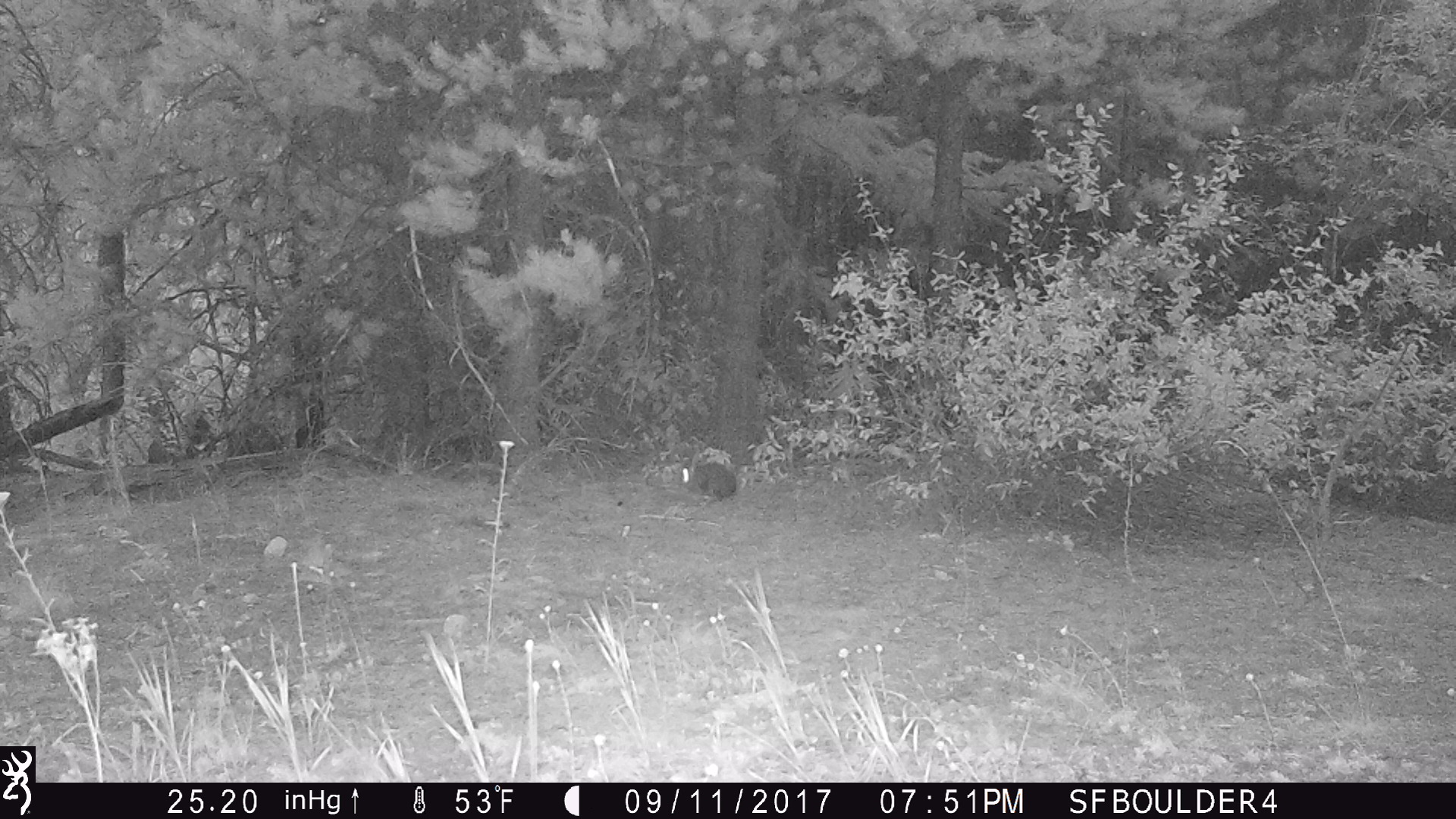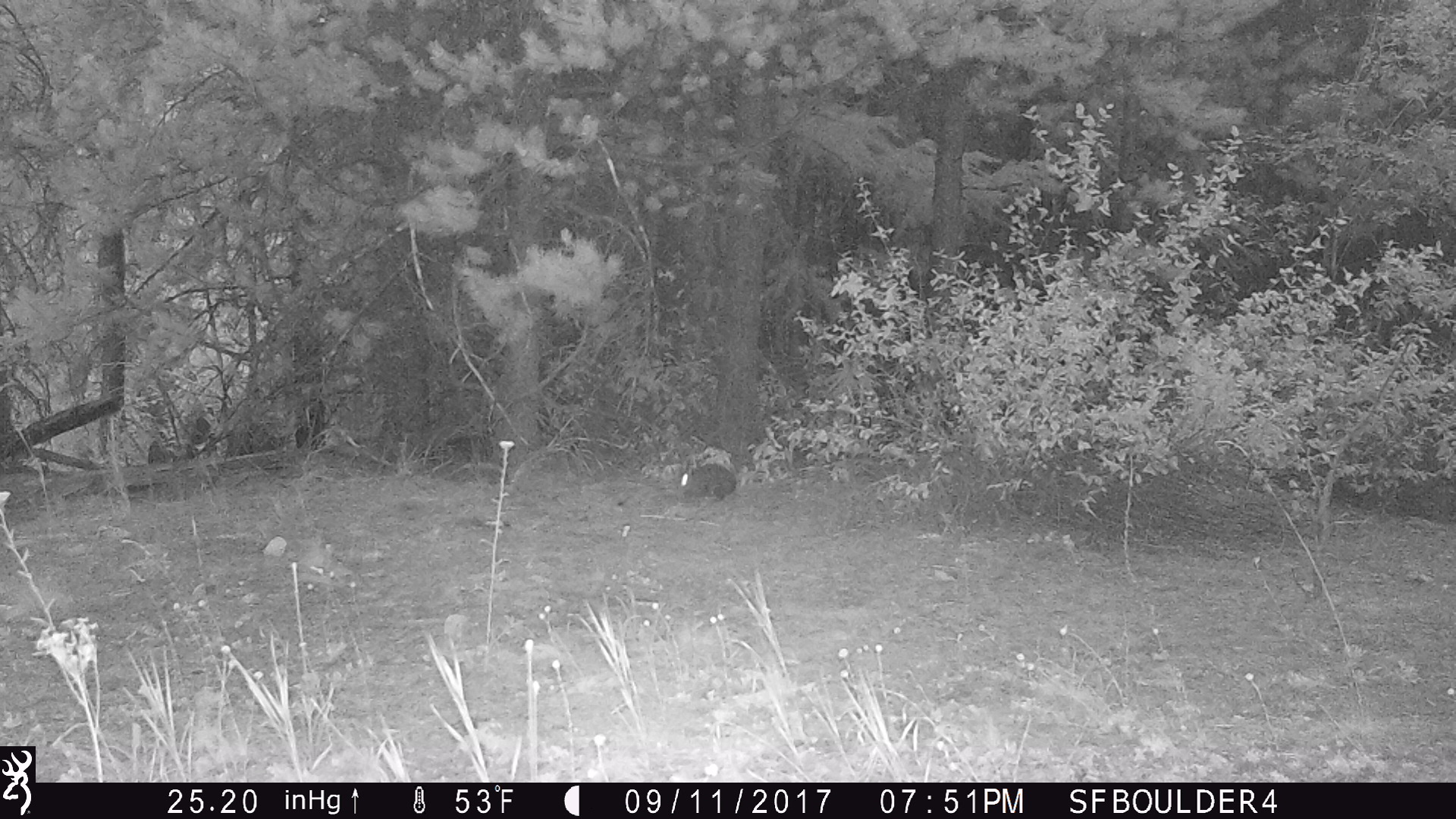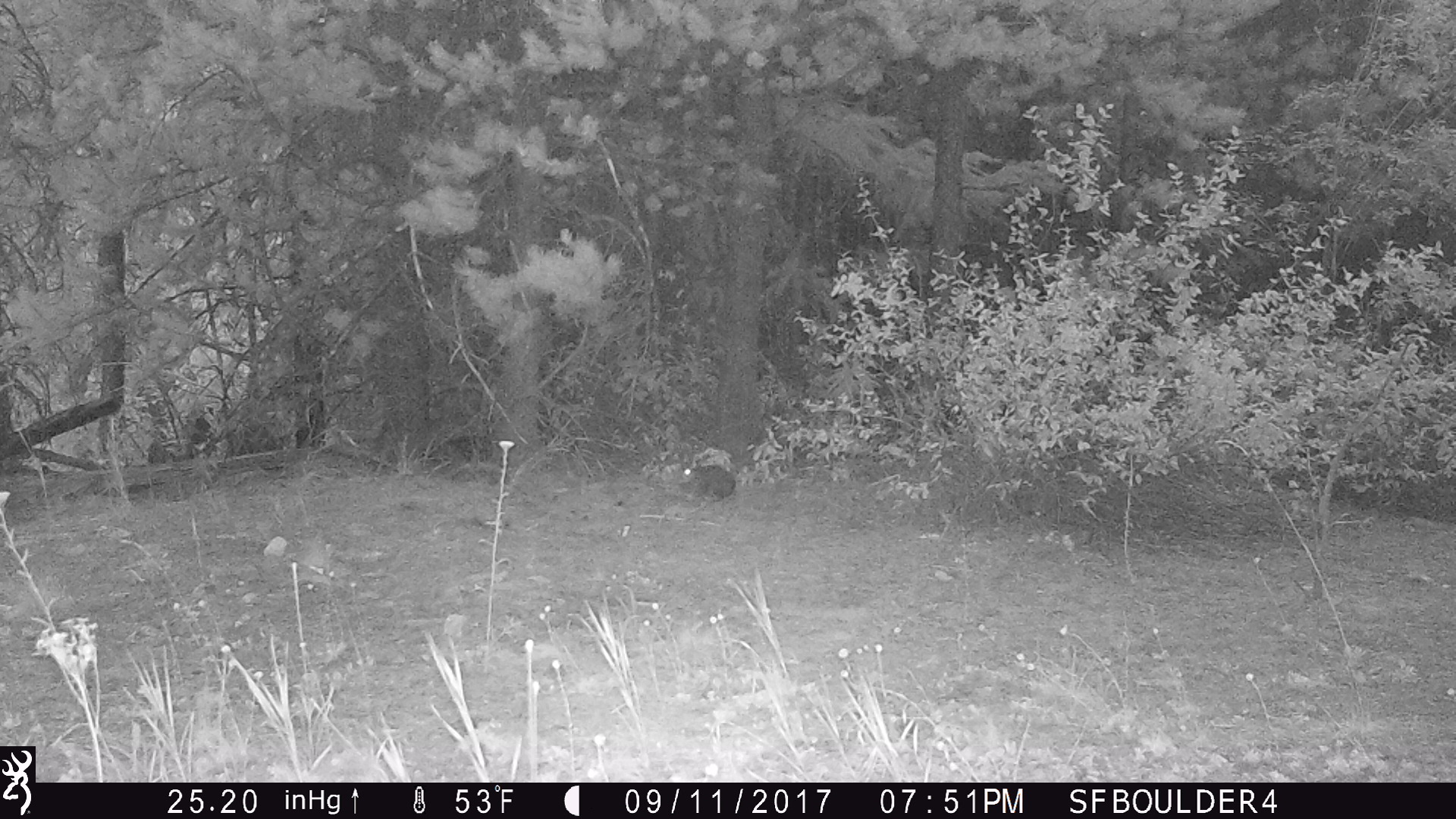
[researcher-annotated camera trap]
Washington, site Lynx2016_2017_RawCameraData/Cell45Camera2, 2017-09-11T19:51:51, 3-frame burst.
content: unidentified animal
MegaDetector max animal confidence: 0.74